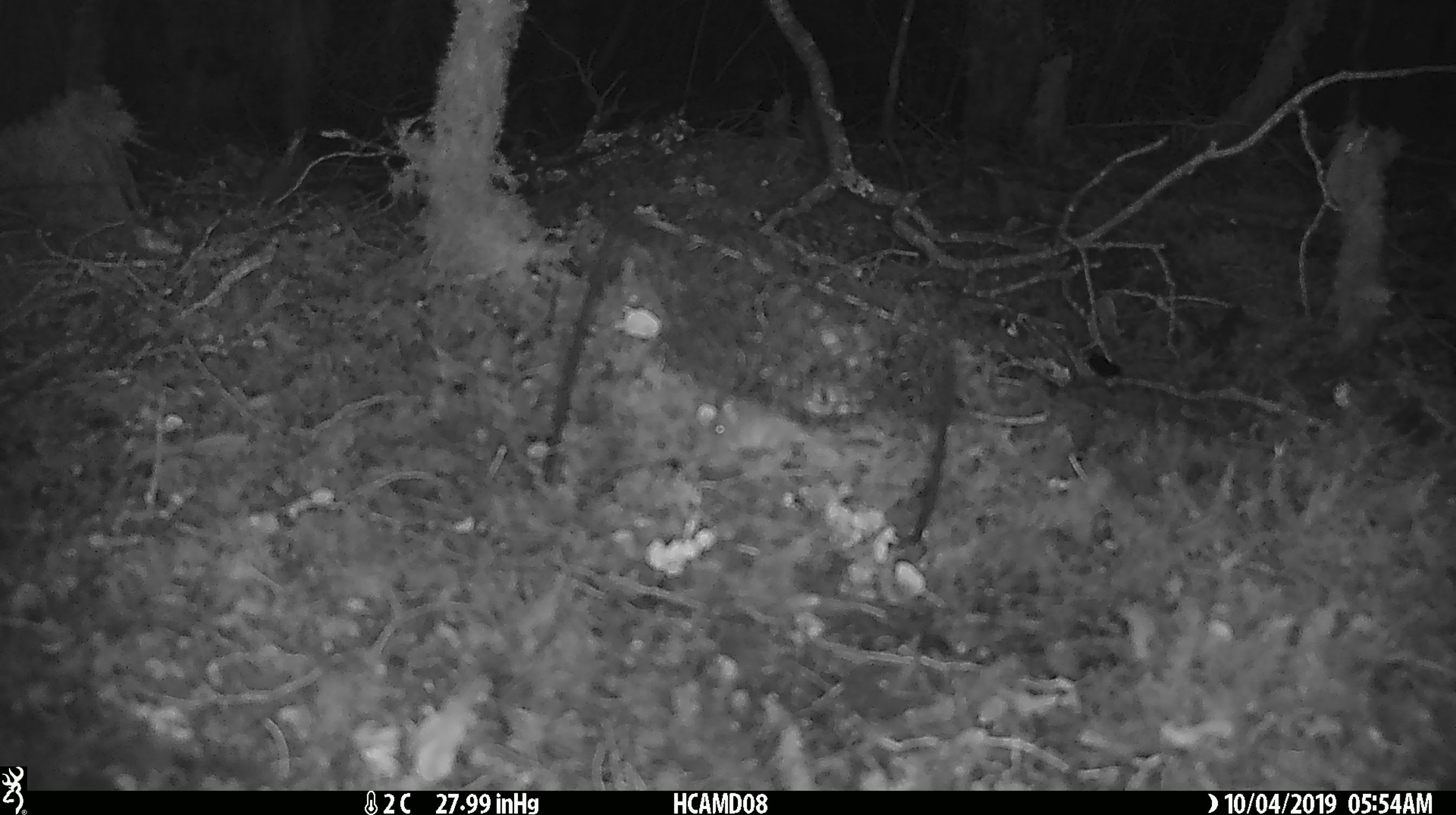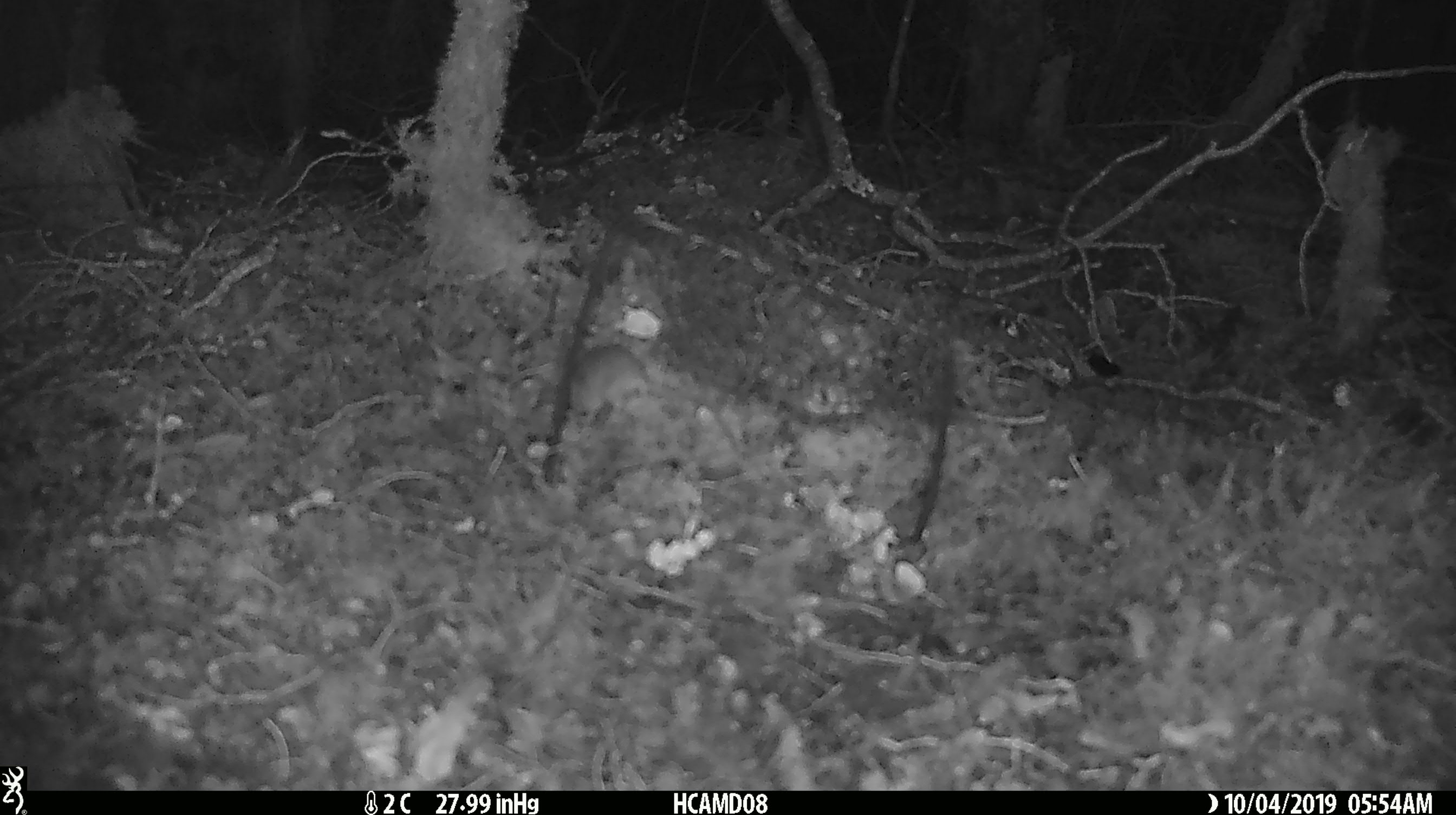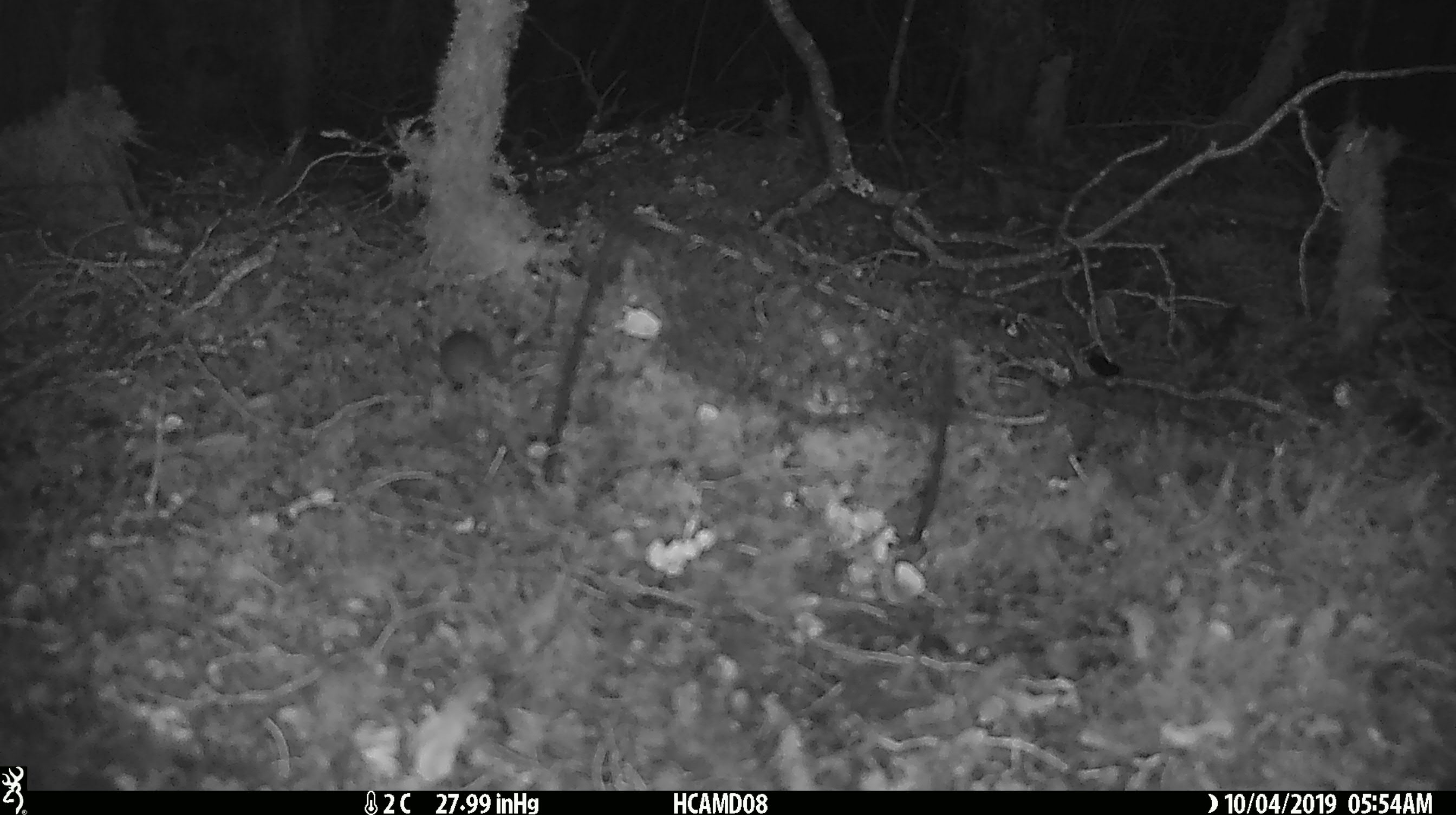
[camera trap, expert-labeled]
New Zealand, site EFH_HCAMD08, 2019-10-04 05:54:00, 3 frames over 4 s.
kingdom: Animalia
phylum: Chordata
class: Mammalia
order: Rodentia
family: Muridae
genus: Mus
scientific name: Mus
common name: mouse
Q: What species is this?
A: Mouse (Mus).